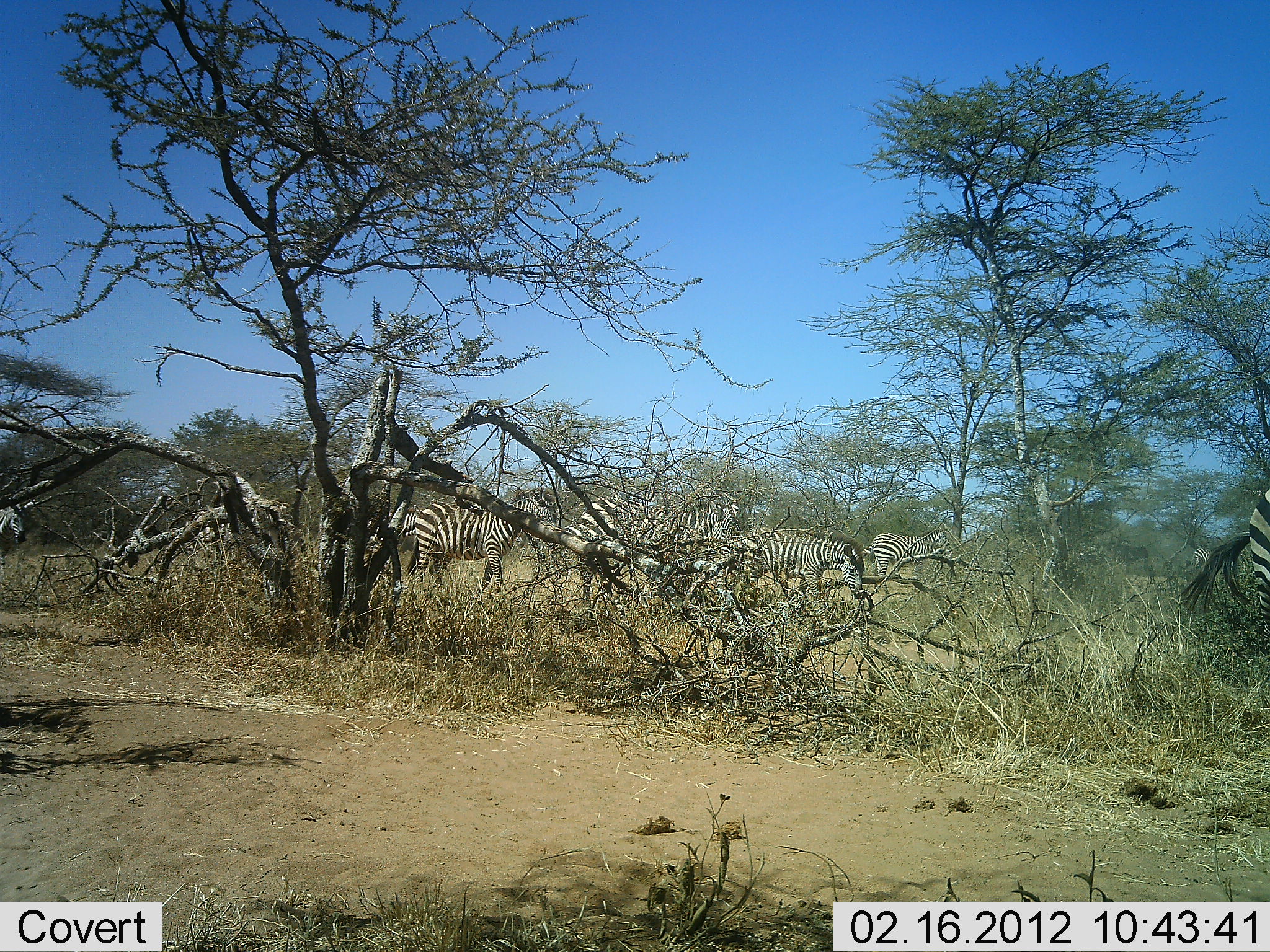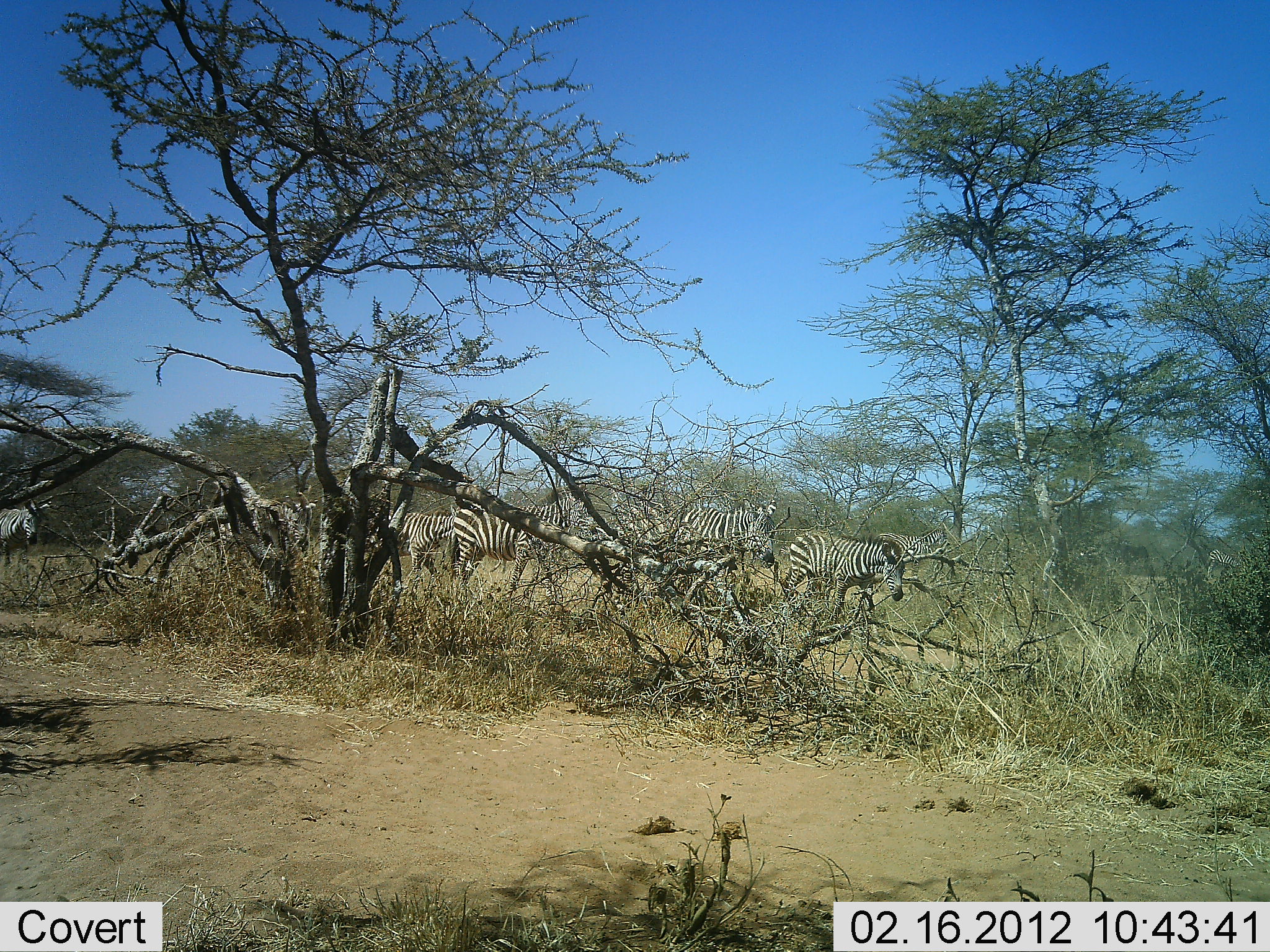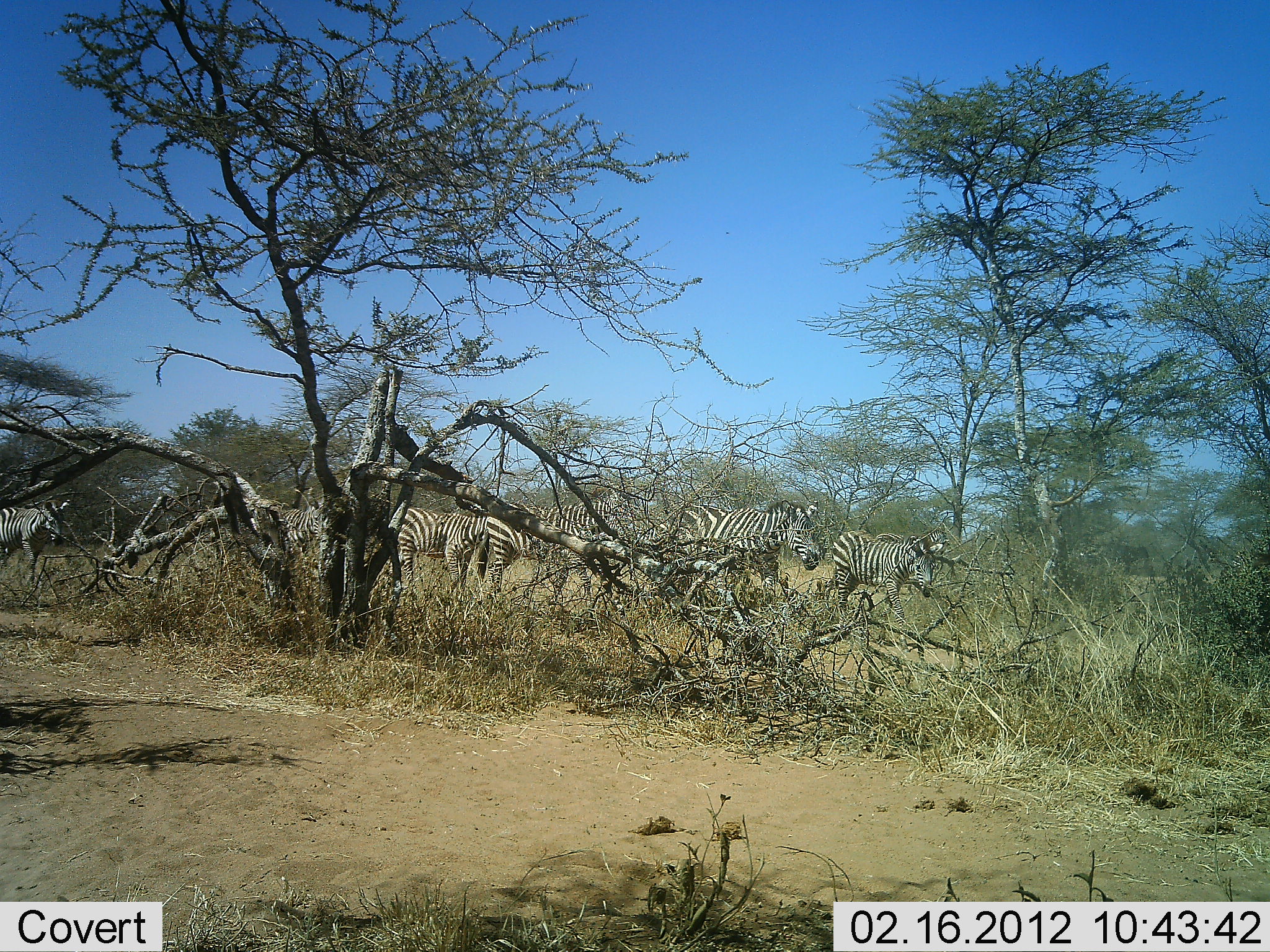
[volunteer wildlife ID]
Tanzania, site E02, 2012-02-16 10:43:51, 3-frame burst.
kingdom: Animalia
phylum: Chordata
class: Mammalia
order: Perissodactyla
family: Equidae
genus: Equus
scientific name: Equus quagga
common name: plains zebra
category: zebra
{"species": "zebra (plains zebra) (Equus quagga)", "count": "9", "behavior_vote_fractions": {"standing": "22%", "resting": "0%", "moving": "89%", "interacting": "0%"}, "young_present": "6%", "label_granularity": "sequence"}